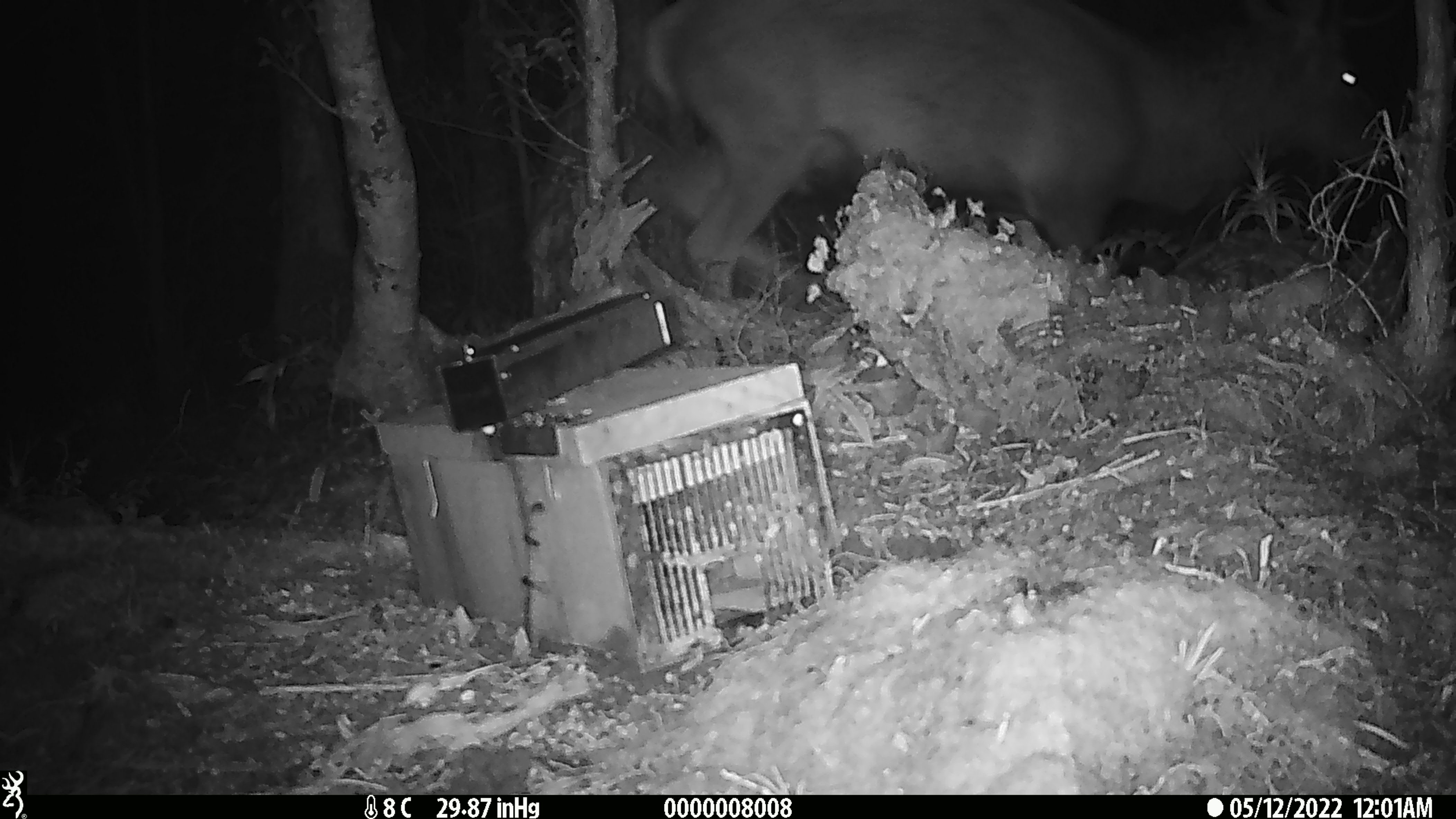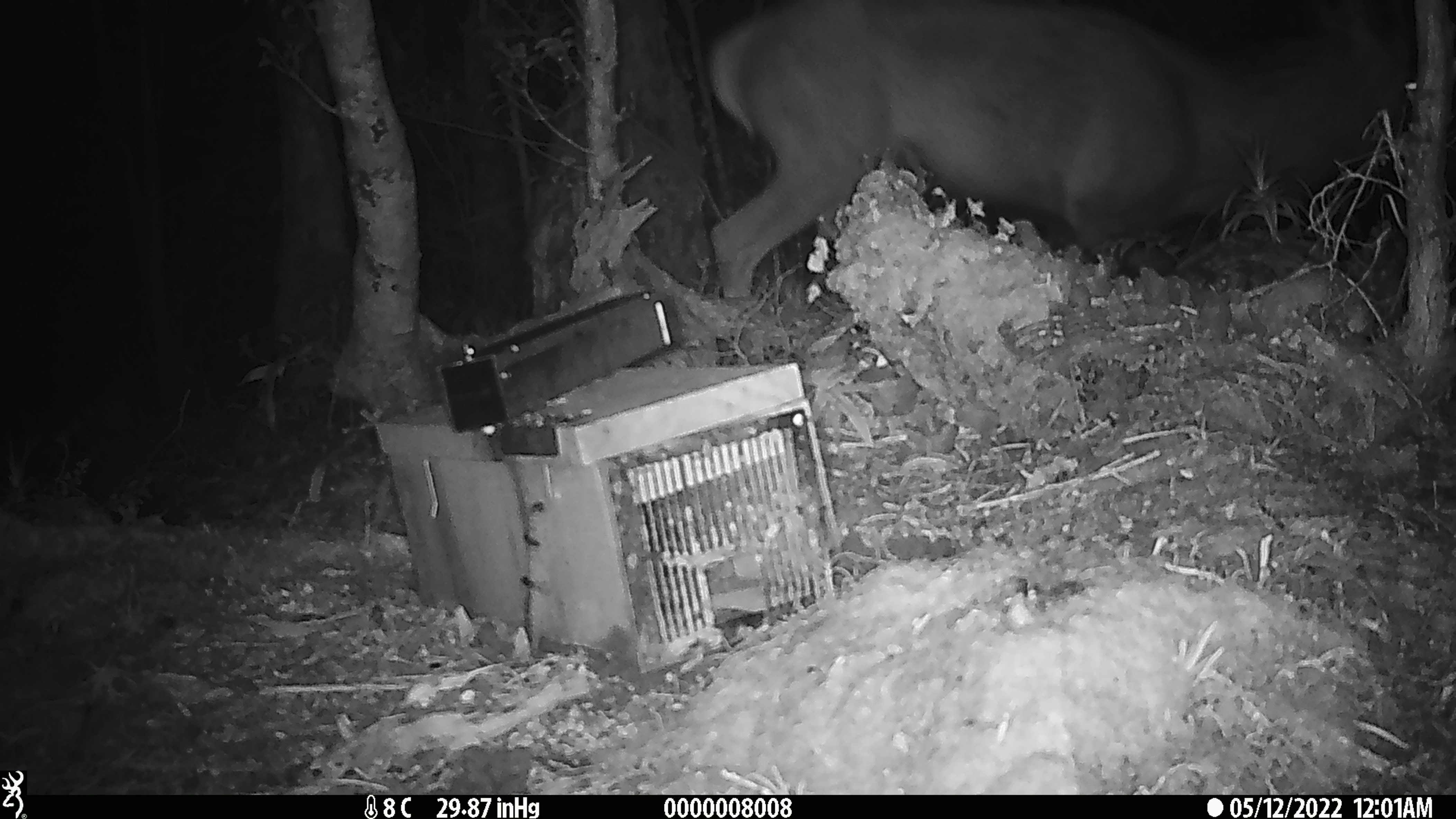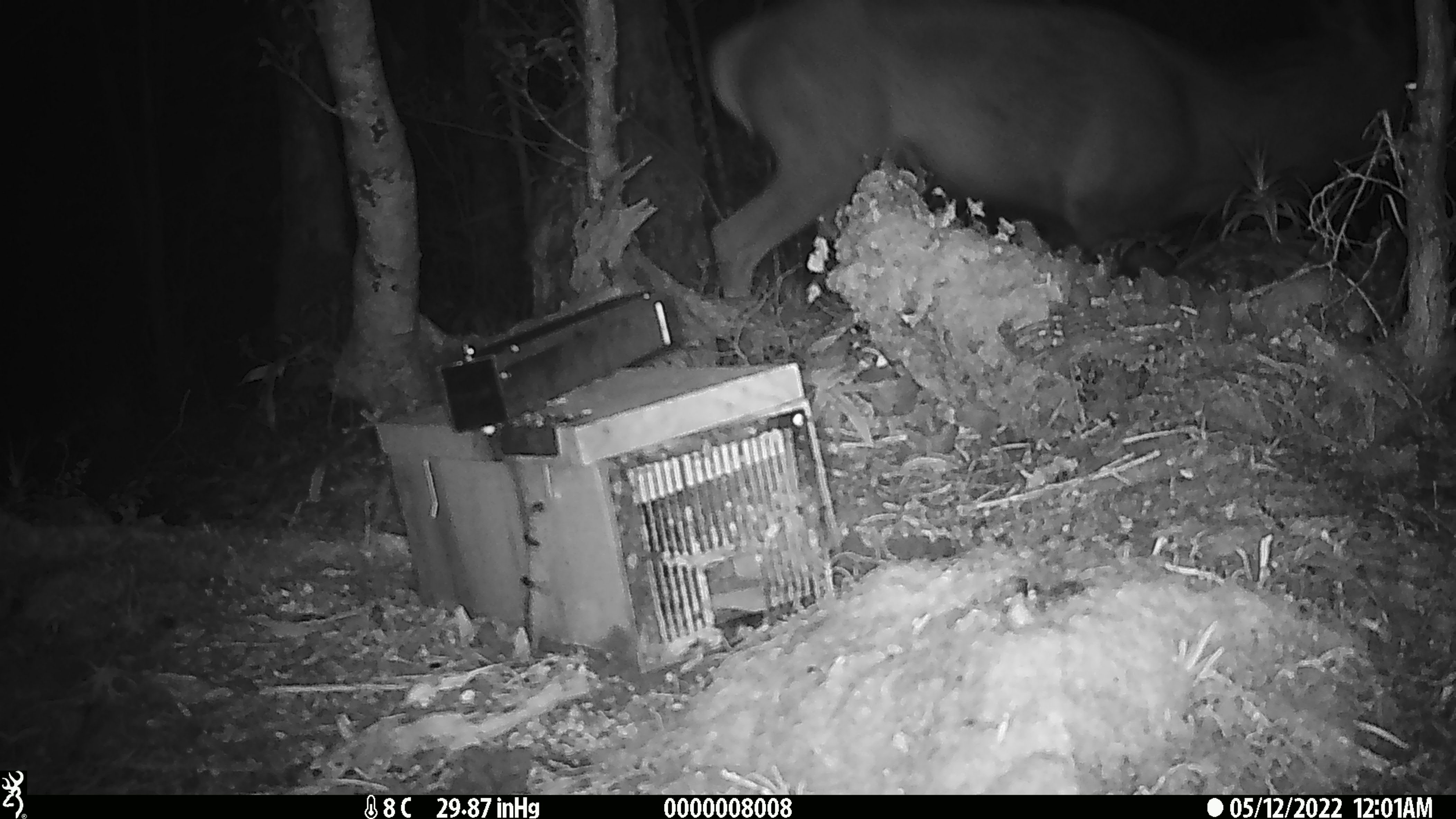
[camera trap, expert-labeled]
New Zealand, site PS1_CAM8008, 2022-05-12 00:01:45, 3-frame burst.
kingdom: Animalia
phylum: Chordata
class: Mammalia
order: Artiodactyla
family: Cervidae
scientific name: Cervidae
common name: deer